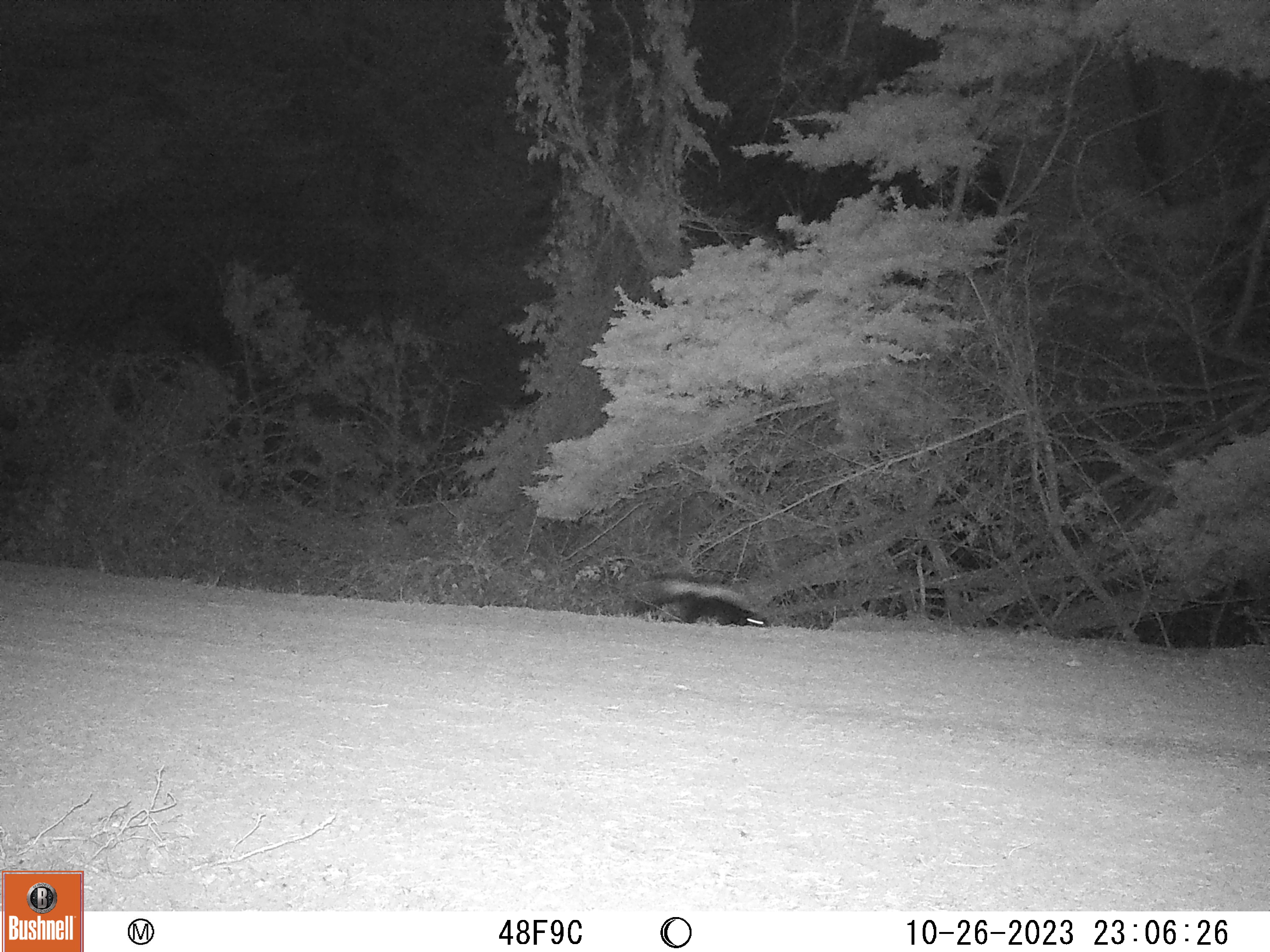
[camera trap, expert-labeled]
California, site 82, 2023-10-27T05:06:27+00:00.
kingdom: Animalia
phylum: Chordata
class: Mammalia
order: Carnivora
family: Mephitidae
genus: Mephitis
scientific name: Mephitis mephitis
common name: striped skunk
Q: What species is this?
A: Striped skunk (Mephitis mephitis).